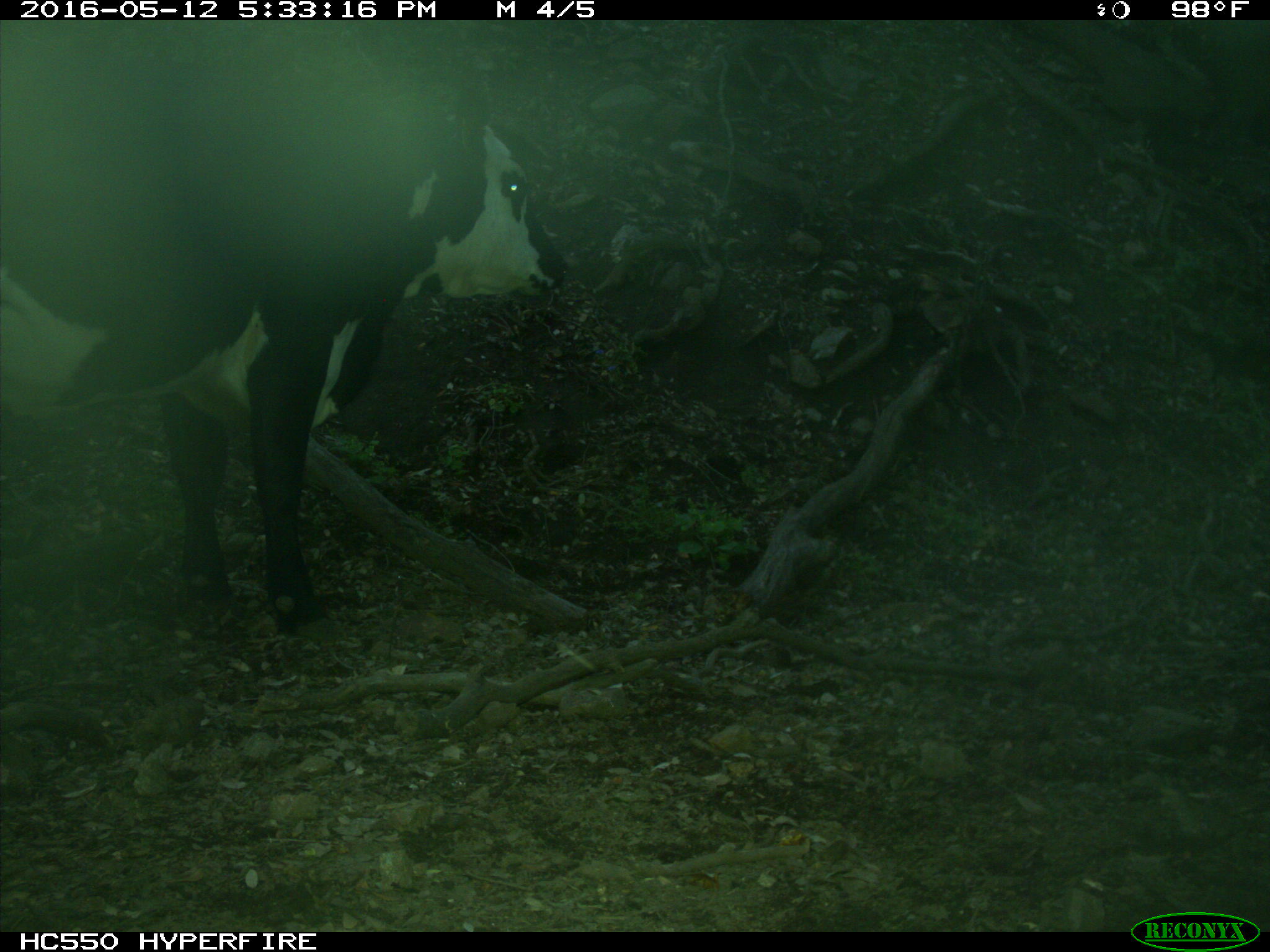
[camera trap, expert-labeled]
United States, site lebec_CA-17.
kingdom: Animalia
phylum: Chordata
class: Mammalia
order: Artiodactyla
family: Bovidae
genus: Bos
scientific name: Bos taurus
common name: domestic cow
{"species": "Bos taurus (domestic cow)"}